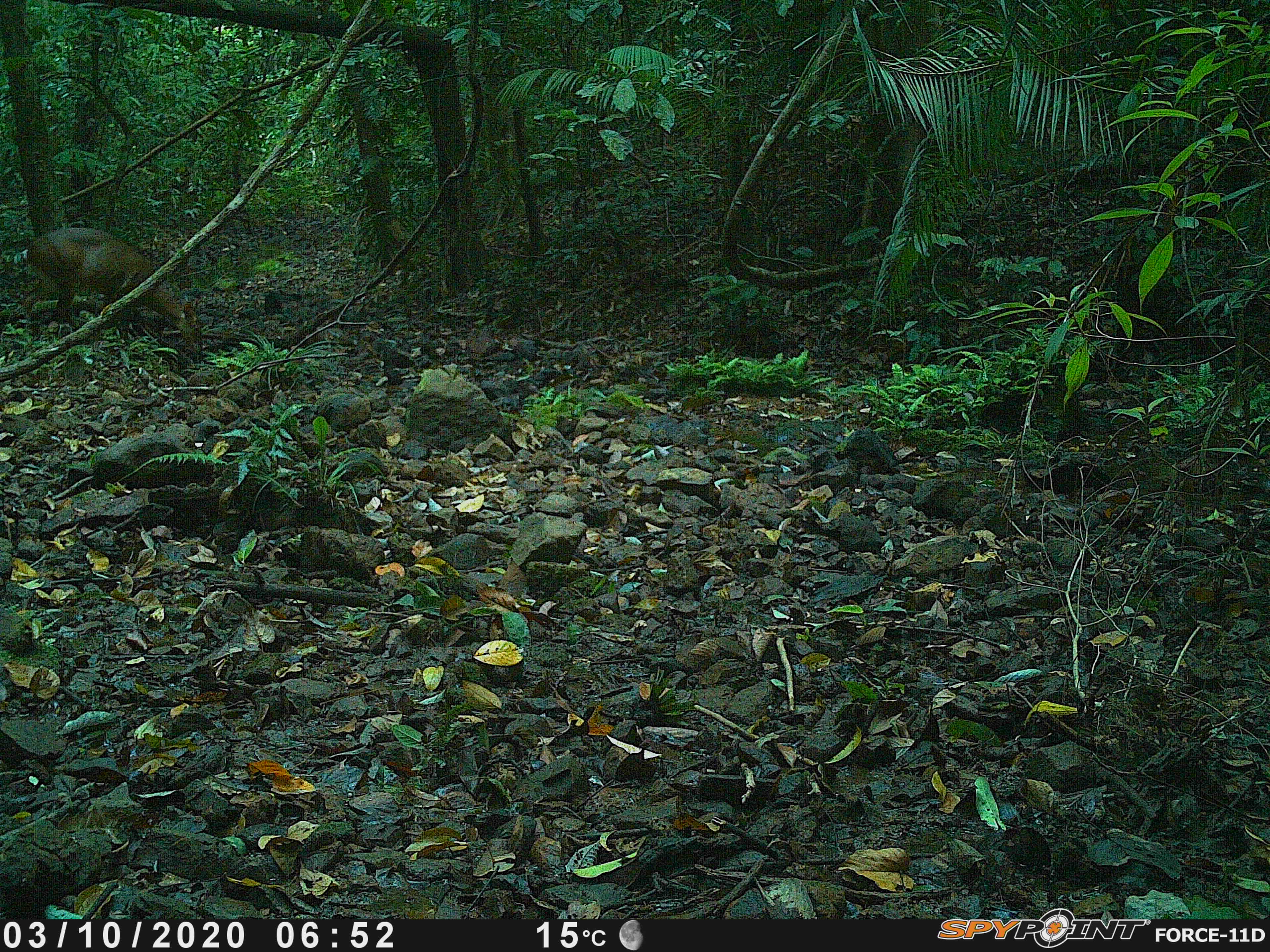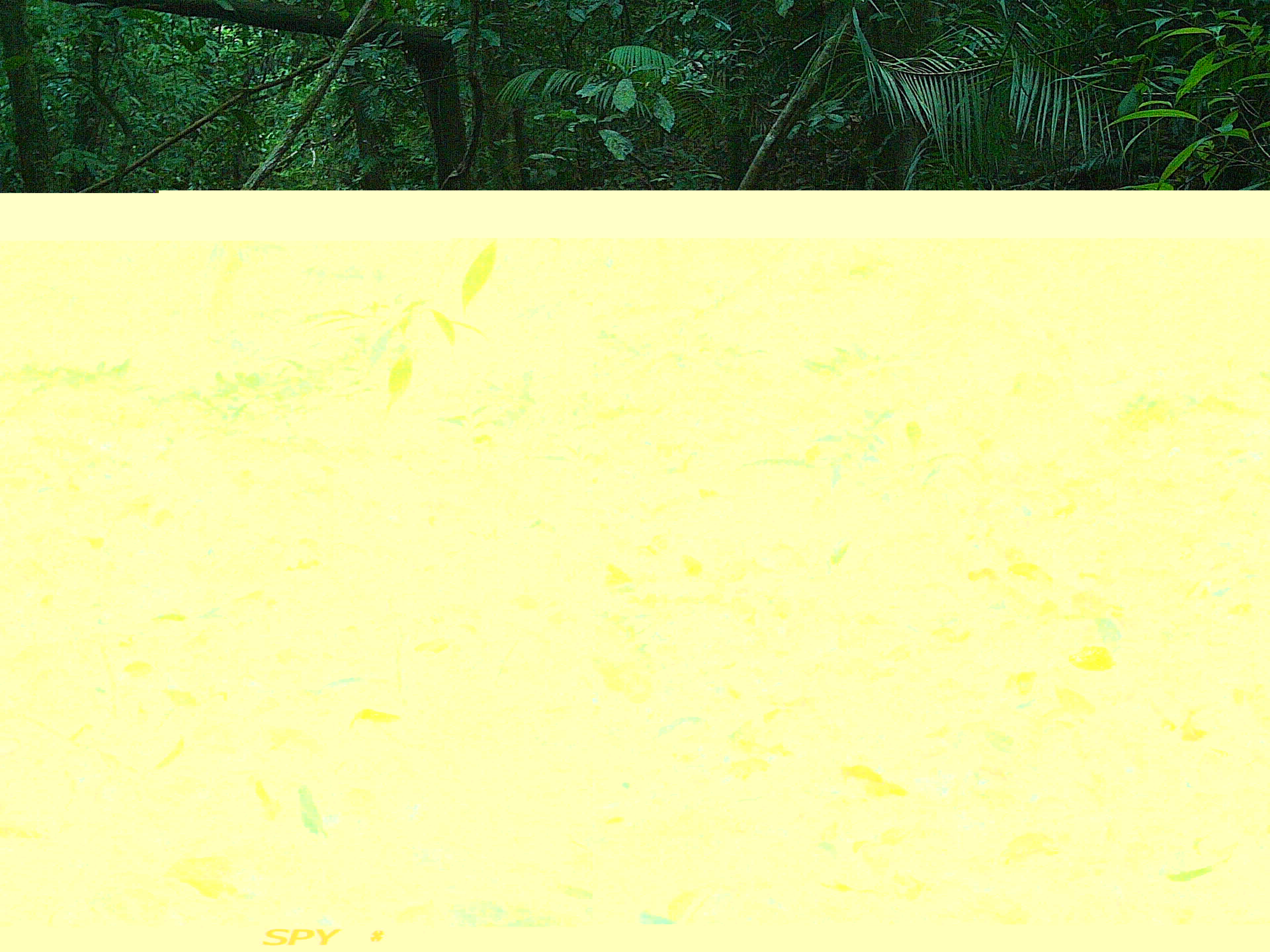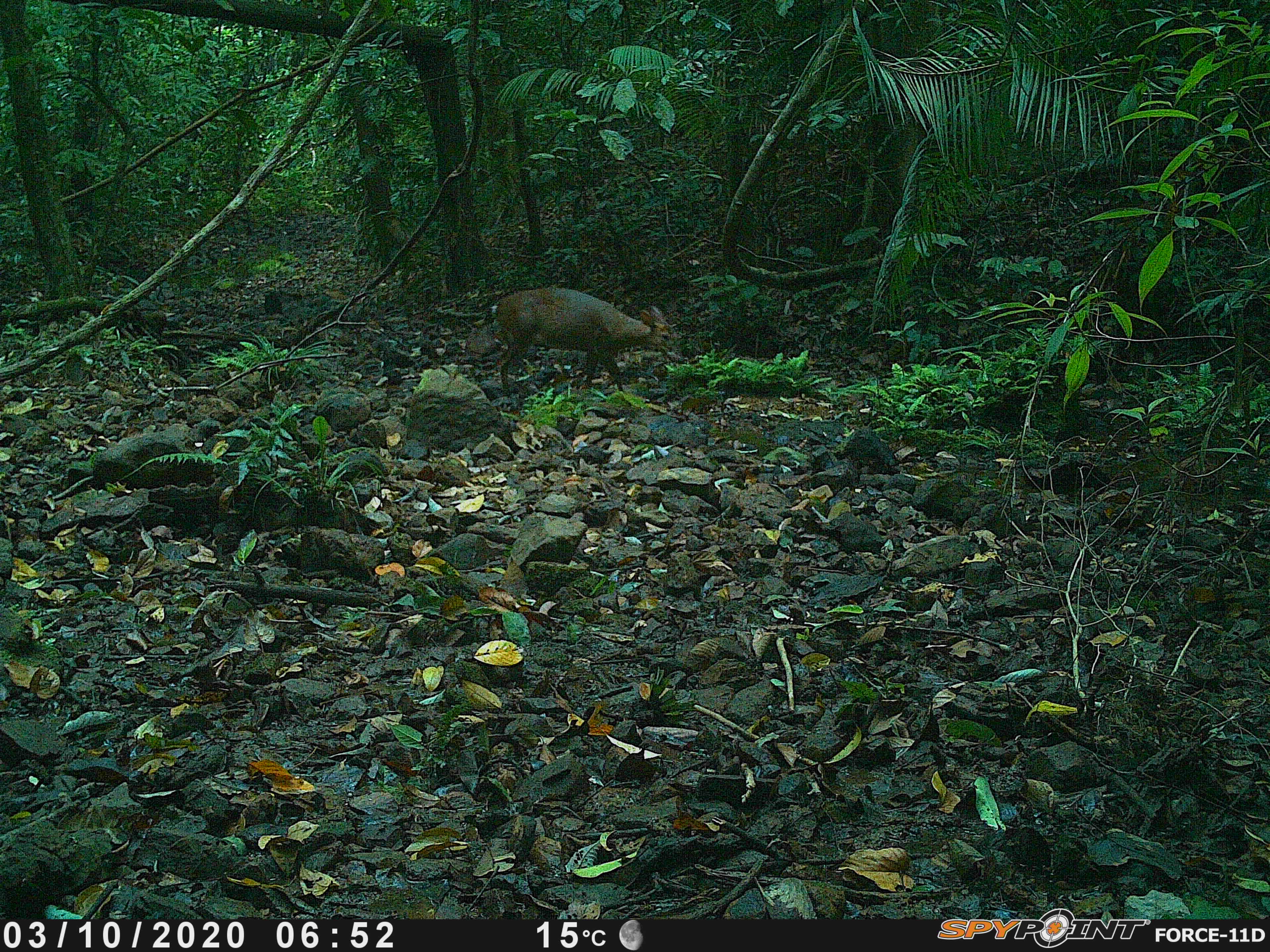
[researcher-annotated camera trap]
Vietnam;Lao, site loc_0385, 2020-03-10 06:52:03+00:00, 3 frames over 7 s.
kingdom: Animalia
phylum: Chordata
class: Mammalia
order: Artiodactyla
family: Cervidae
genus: Muntiacus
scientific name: Muntiacus vuquangensis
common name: large-antlered muntjac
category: large antlered muntjac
Large antlered muntjac (large-antlered muntjac) (Muntiacus vuquangensis). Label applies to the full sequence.